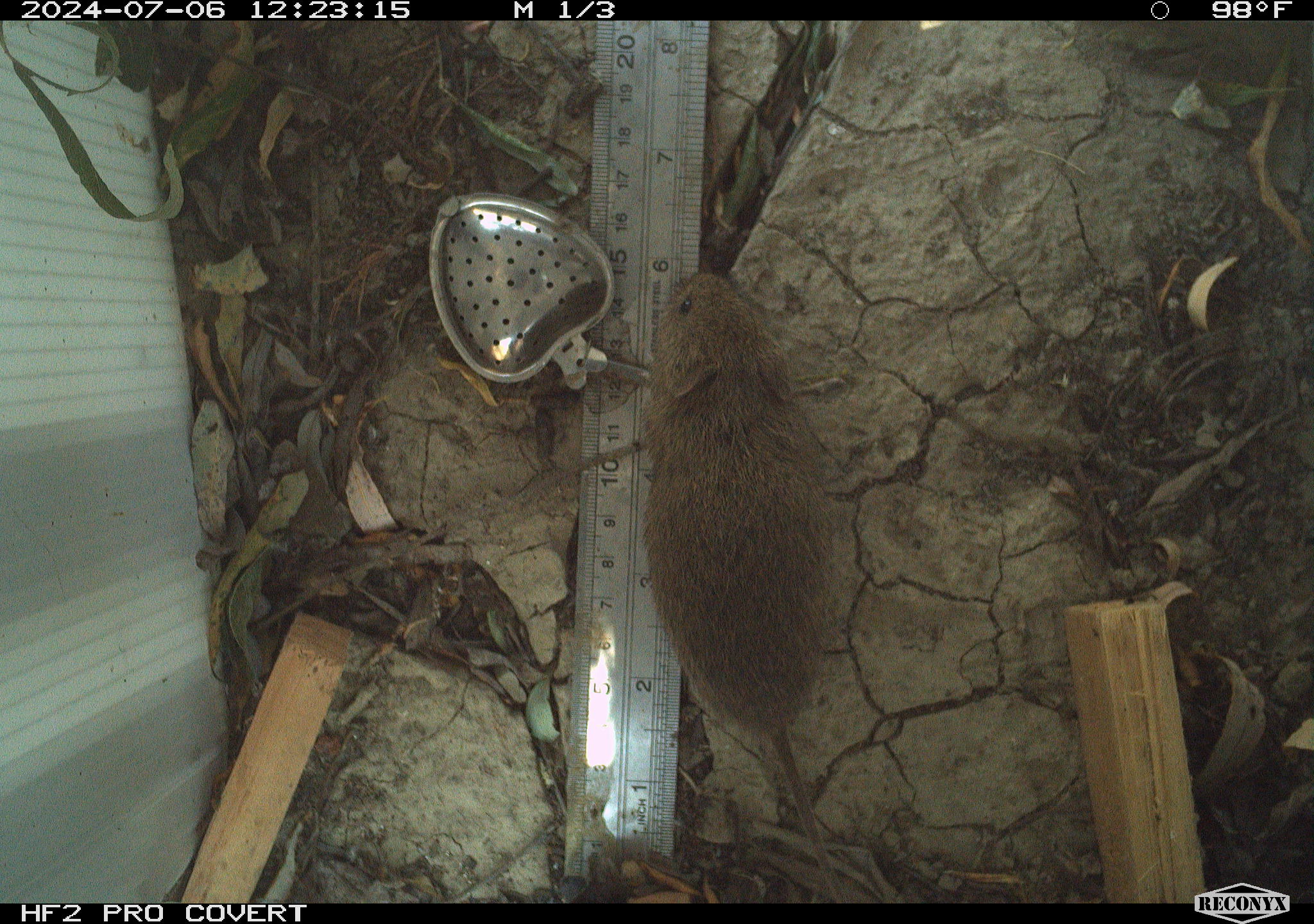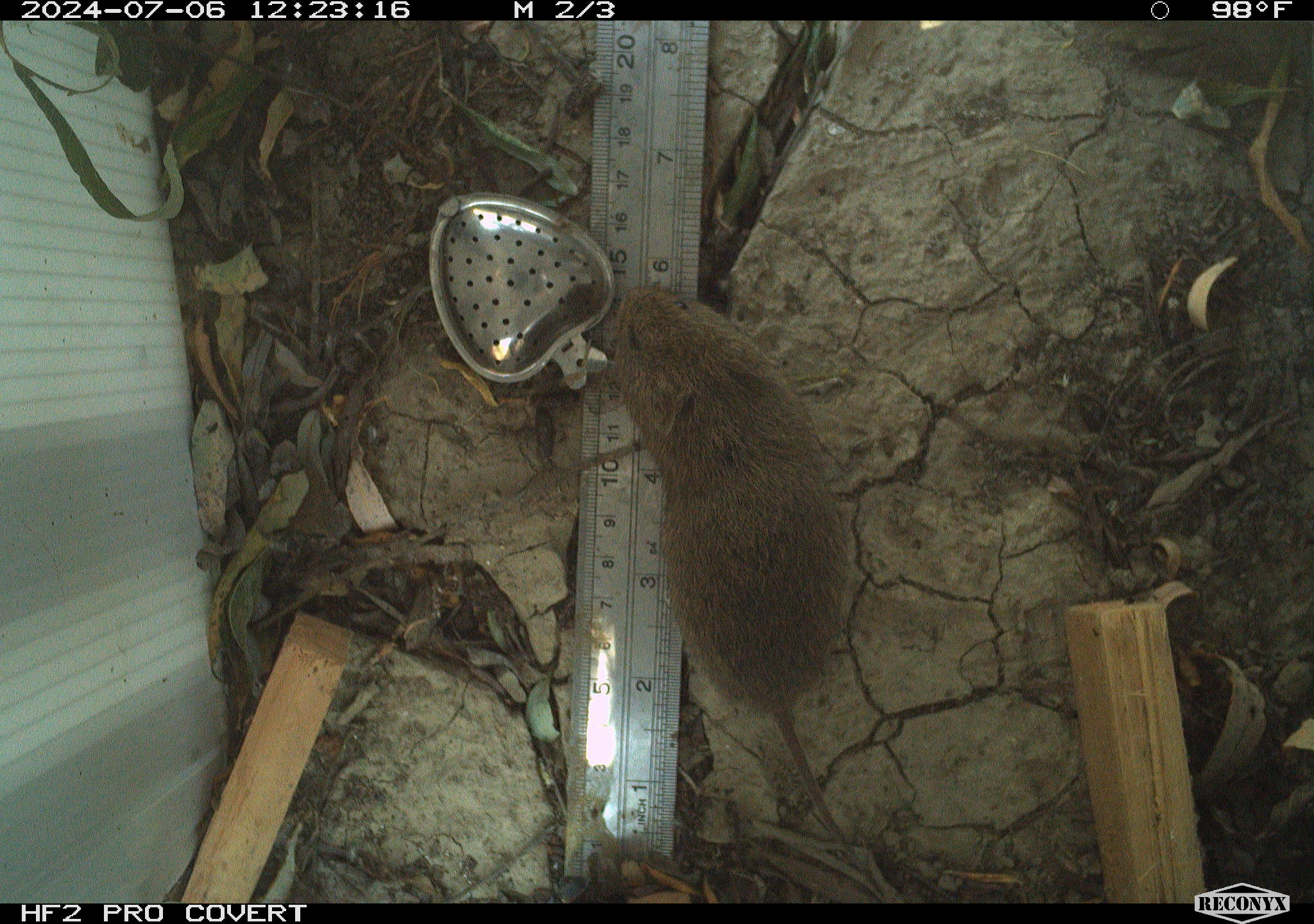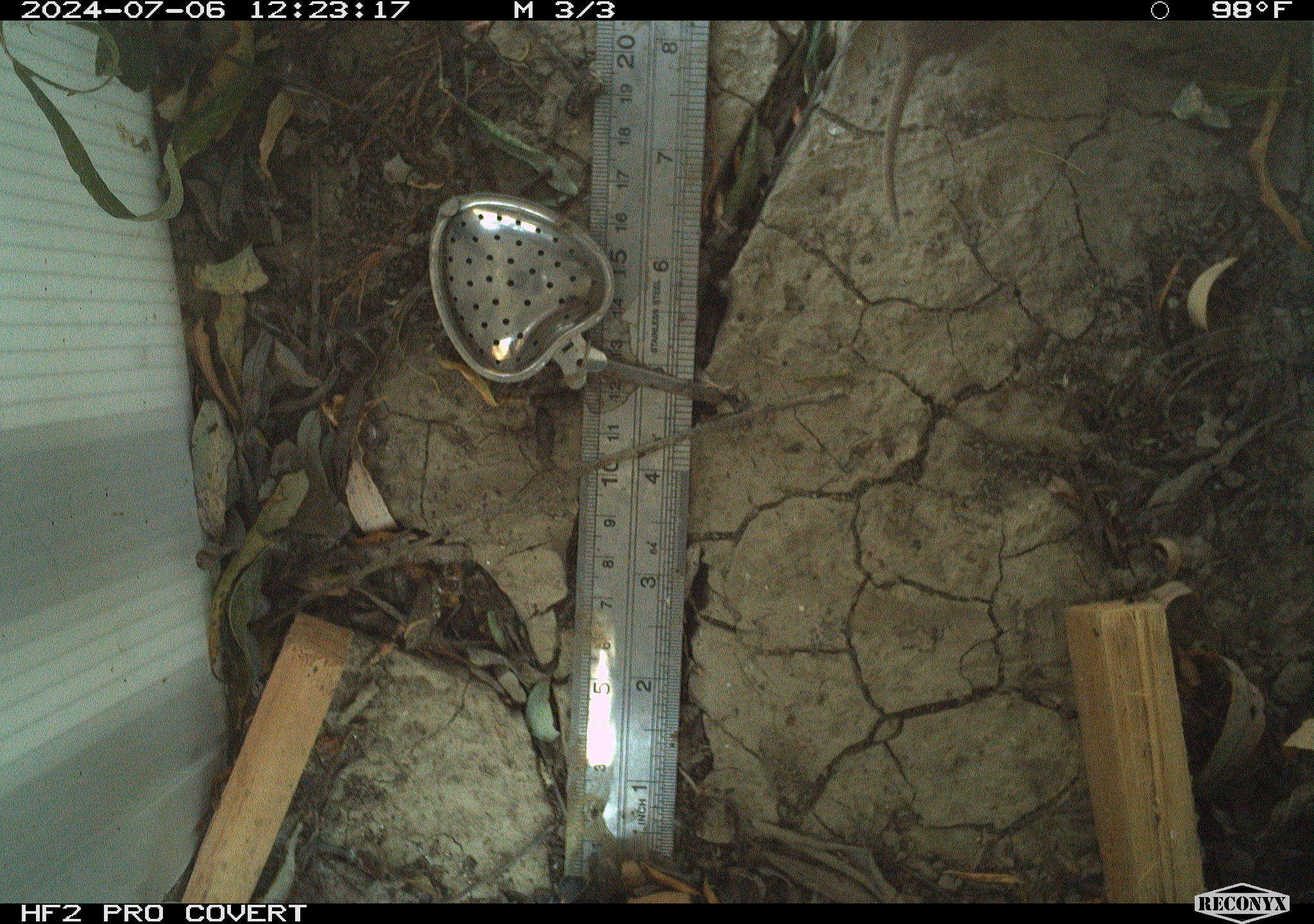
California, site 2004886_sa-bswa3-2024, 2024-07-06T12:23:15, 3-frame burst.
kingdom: Animalia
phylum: Chordata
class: Mammalia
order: Rodentia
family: Cricetidae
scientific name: Arvicolinae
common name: voles, lemmings, and muskrats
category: arvicolinae subfamily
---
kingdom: Animalia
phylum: Chordata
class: Mammalia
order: Rodentia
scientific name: Rodentia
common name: mouse species